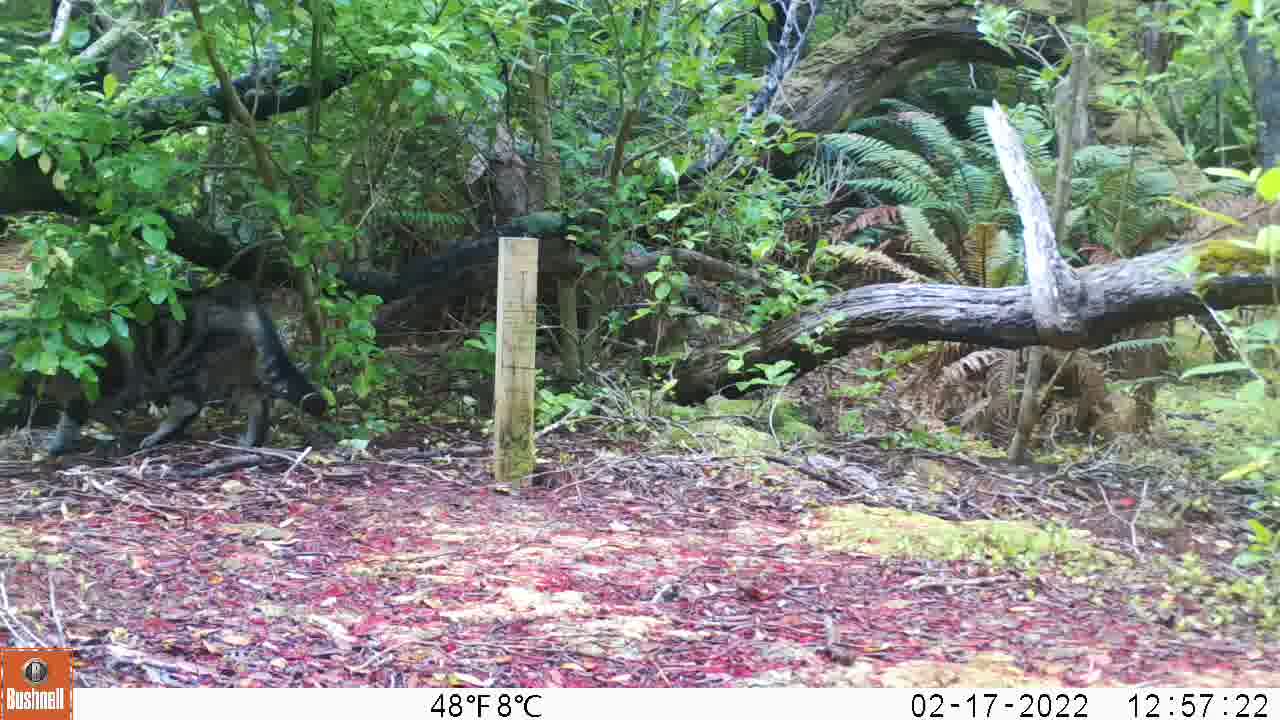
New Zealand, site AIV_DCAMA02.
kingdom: Animalia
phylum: Chordata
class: Mammalia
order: Carnivora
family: Felidae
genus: Felis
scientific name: Felis catus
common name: domestic cat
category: cat